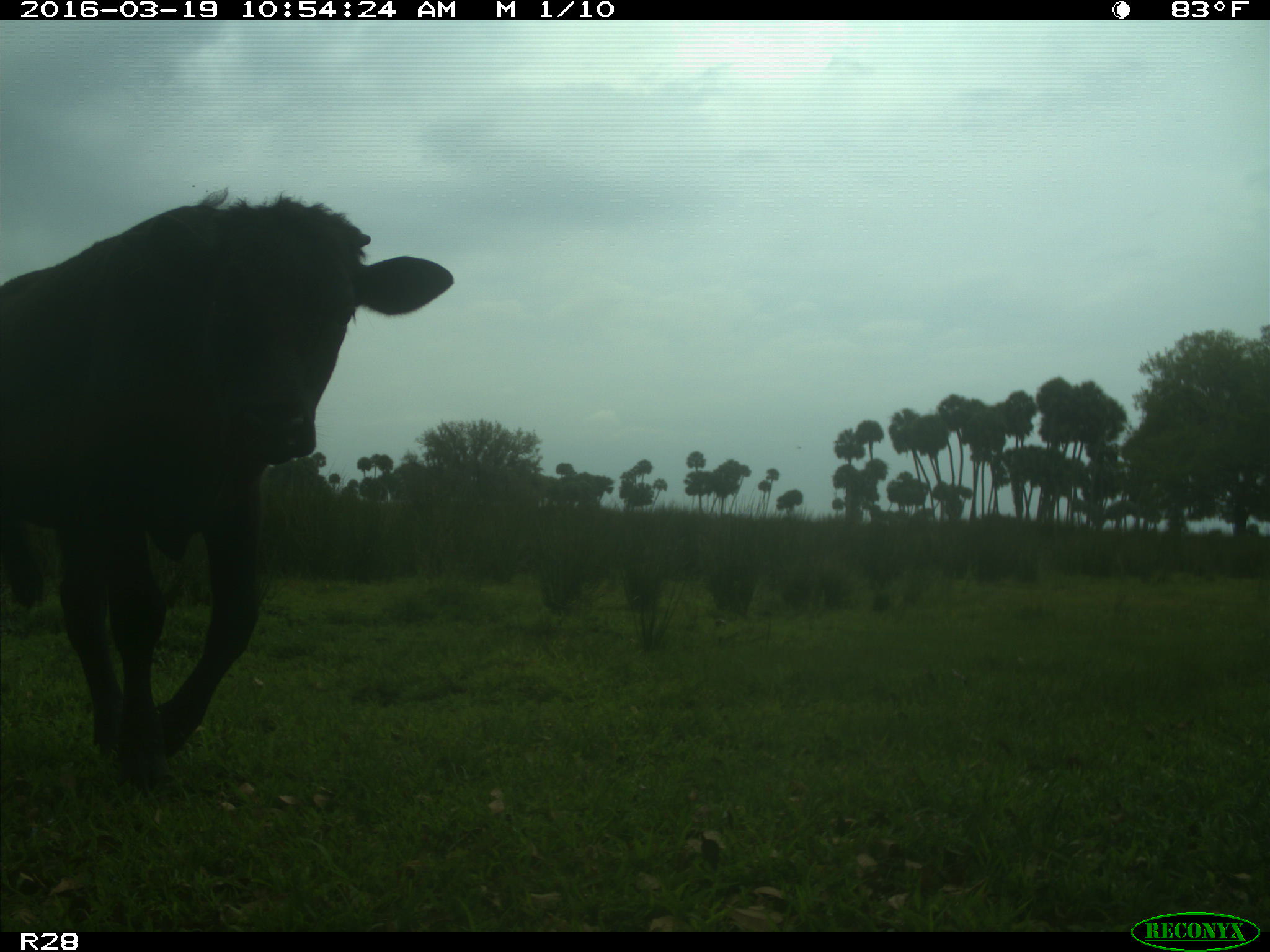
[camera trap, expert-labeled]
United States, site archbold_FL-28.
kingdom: Animalia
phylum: Chordata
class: Mammalia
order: Artiodactyla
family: Bovidae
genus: Bos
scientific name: Bos taurus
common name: domestic cow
Bos taurus (domestic cow).